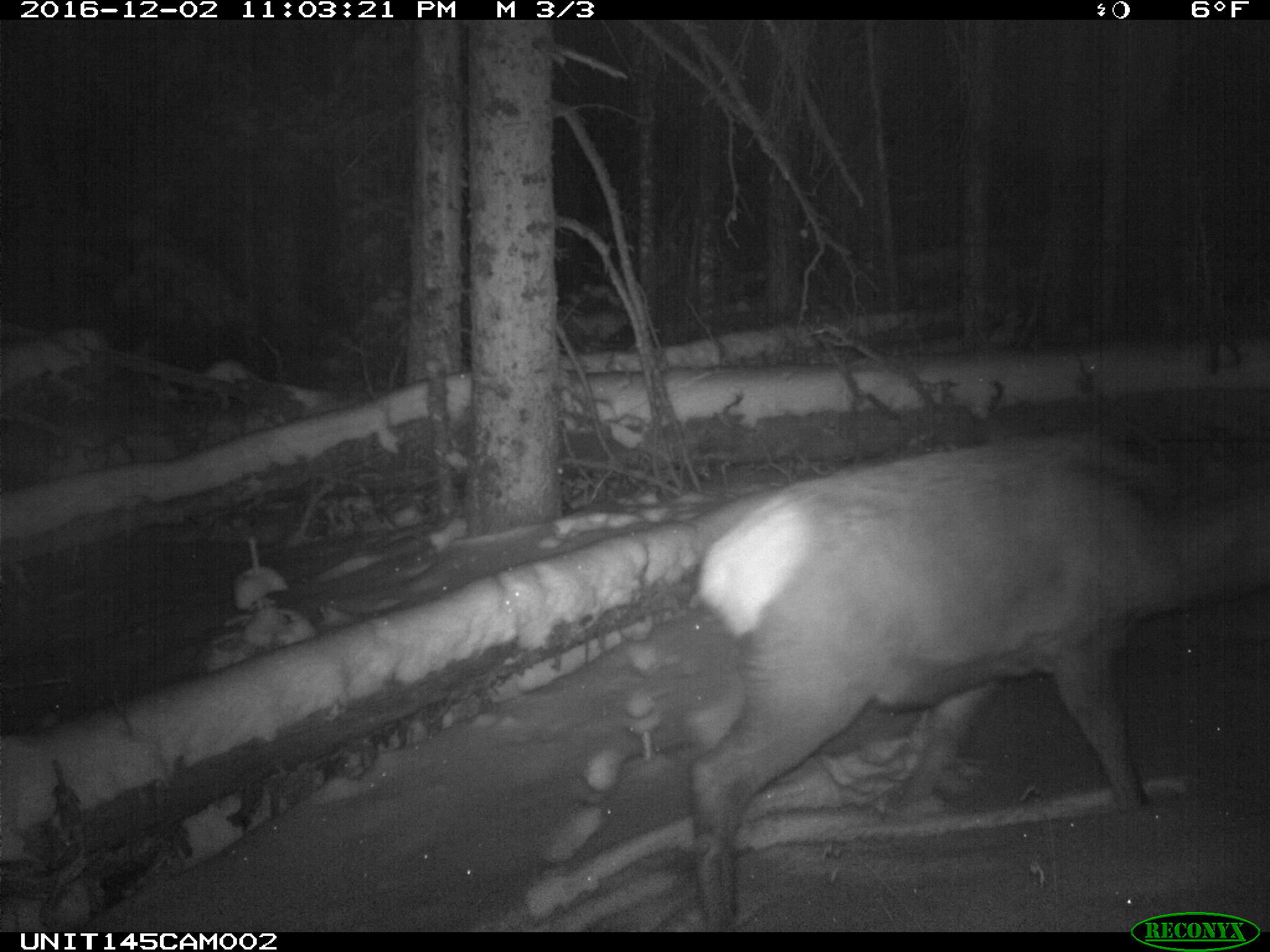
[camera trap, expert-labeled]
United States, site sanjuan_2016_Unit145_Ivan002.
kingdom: Animalia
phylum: Chordata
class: Mammalia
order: Artiodactyla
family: Cervidae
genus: Cervus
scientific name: Cervus elaphus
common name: red deer